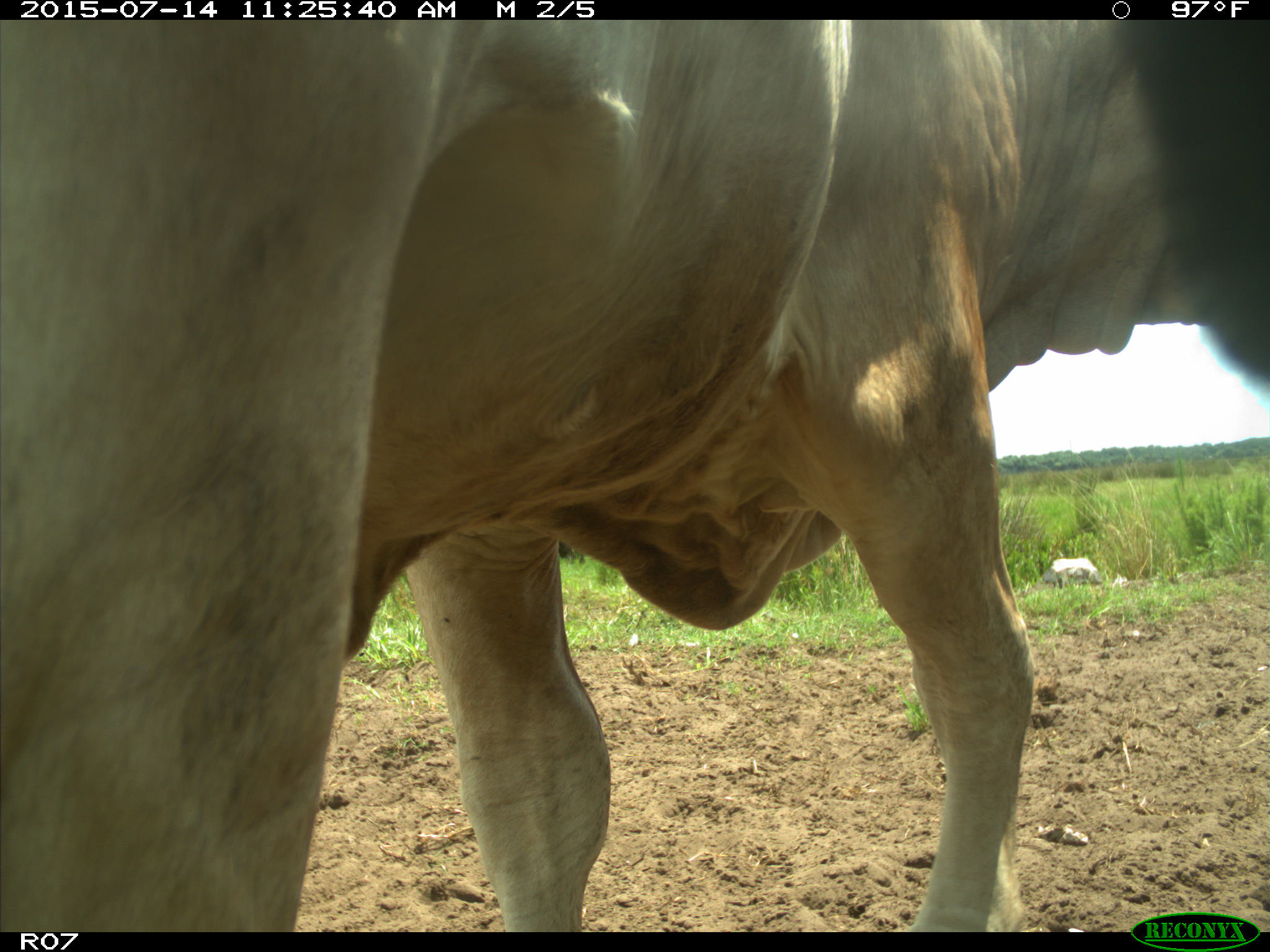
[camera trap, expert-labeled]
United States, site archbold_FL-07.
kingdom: Animalia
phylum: Chordata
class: Mammalia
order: Artiodactyla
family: Bovidae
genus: Bos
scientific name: Bos taurus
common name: domestic cow